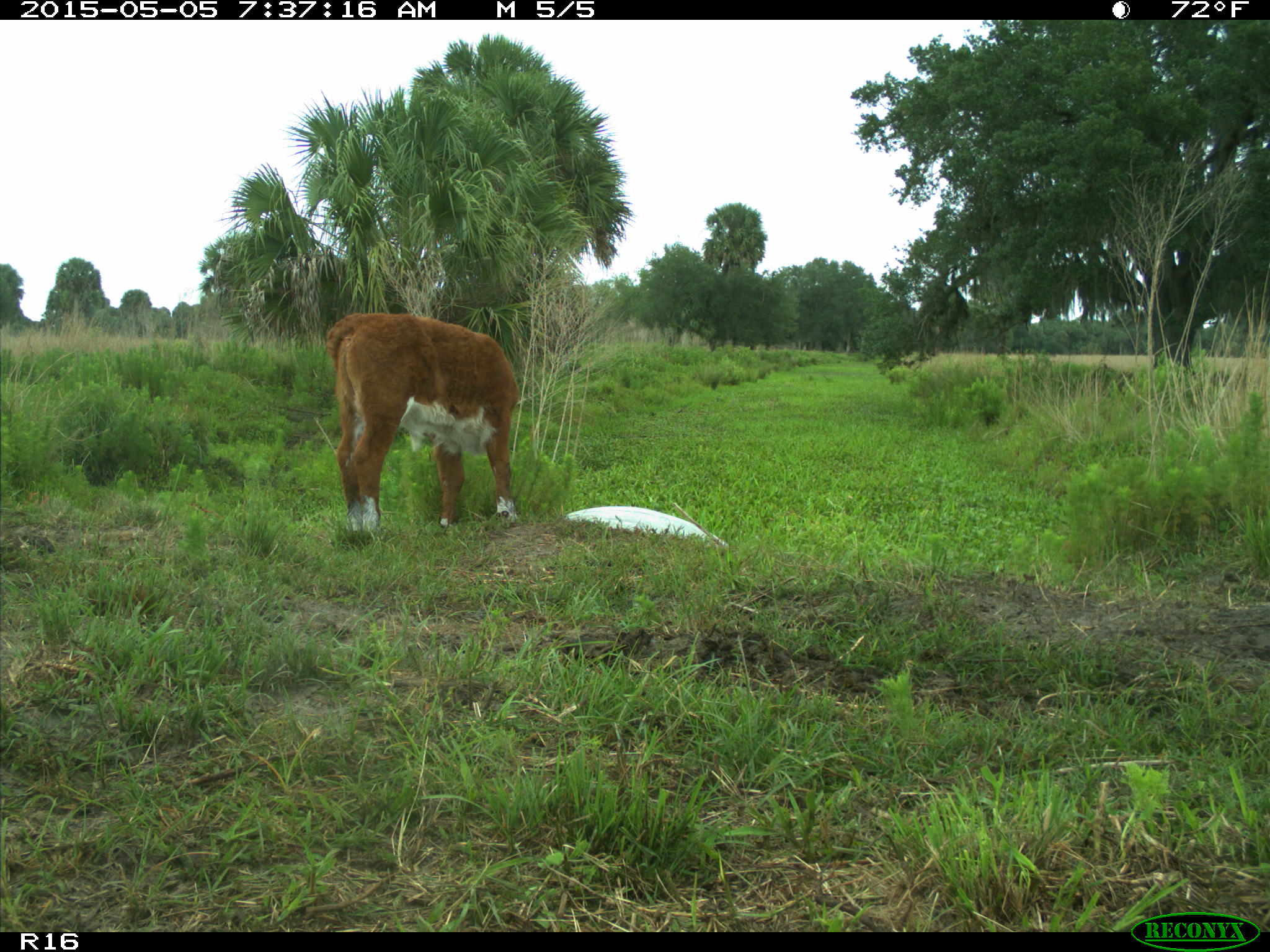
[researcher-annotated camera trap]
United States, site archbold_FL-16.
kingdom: Animalia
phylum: Chordata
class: Mammalia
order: Artiodactyla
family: Bovidae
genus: Bos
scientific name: Bos taurus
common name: domestic cow